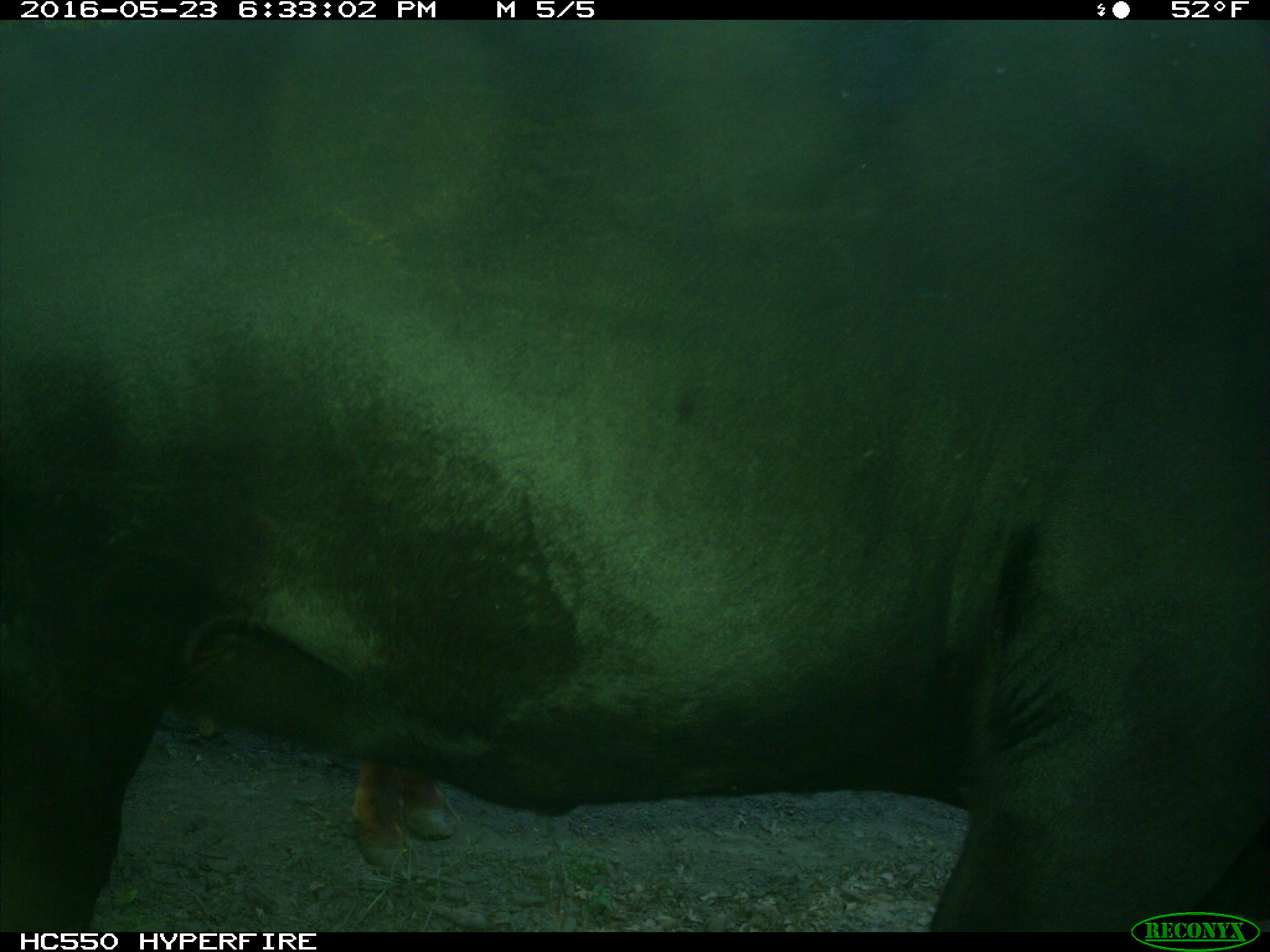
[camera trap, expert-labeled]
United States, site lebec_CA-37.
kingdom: Animalia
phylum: Chordata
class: Mammalia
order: Artiodactyla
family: Bovidae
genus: Bos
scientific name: Bos taurus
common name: domestic cow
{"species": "Bos taurus (domestic cow)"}